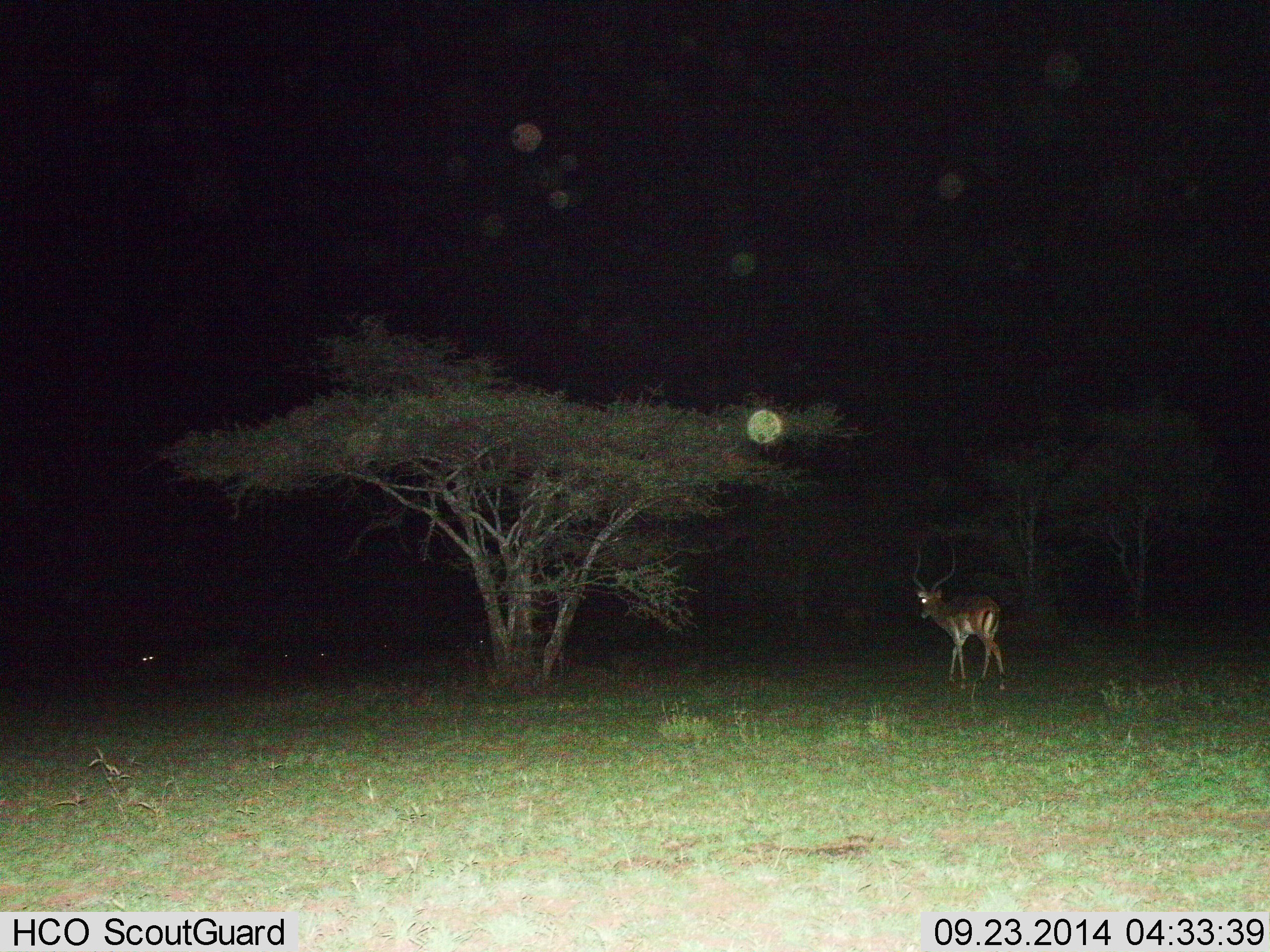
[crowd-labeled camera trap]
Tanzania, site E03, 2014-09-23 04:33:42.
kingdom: Animalia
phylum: Chordata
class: Mammalia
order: Artiodactyla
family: Bovidae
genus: Aepyceros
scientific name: Aepyceros melampus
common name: impala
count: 1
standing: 0%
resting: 0%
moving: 100%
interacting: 0%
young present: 0%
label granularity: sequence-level